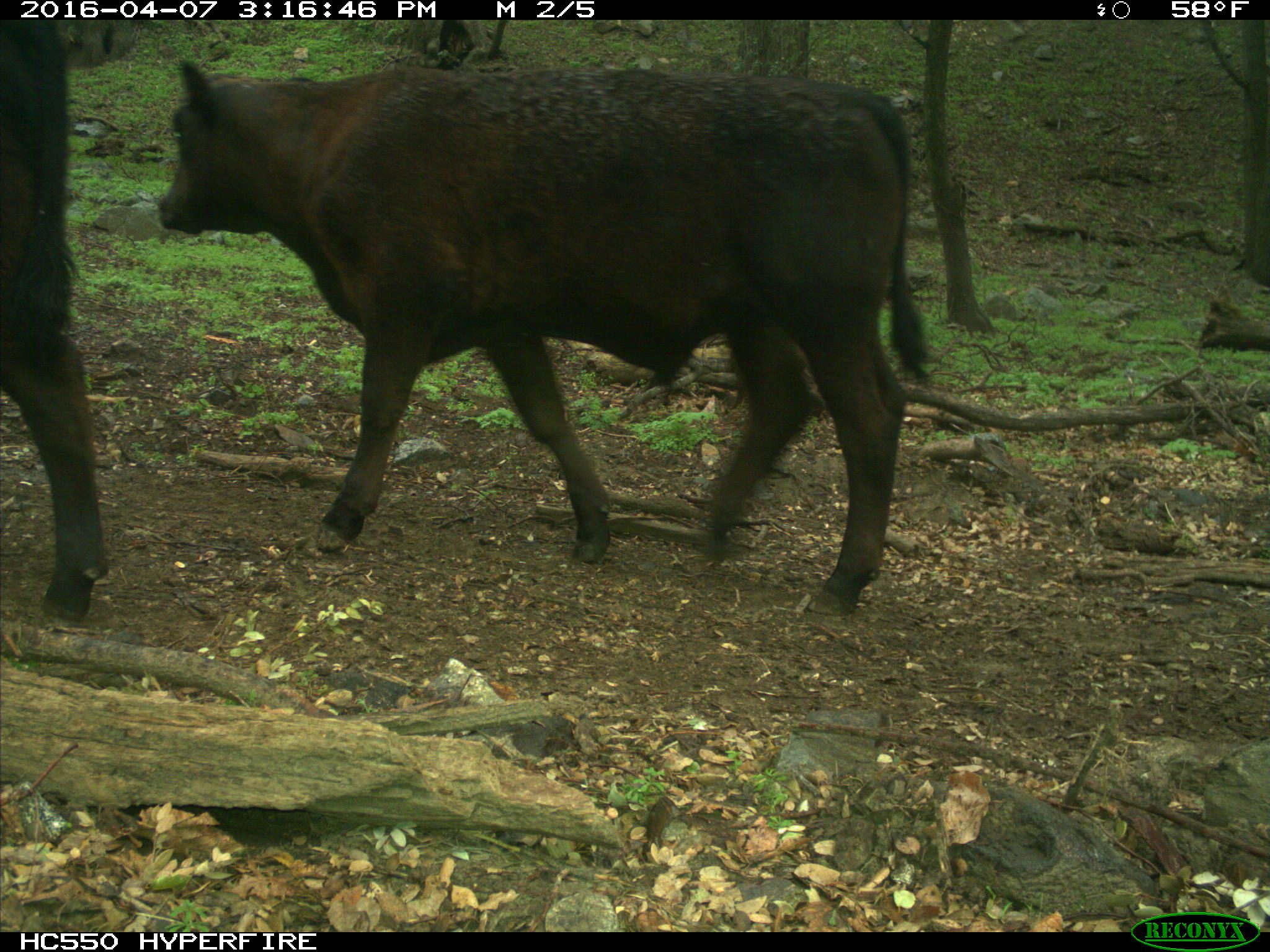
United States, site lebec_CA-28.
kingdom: Animalia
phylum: Chordata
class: Mammalia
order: Artiodactyla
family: Bovidae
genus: Bos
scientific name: Bos taurus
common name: domestic cow